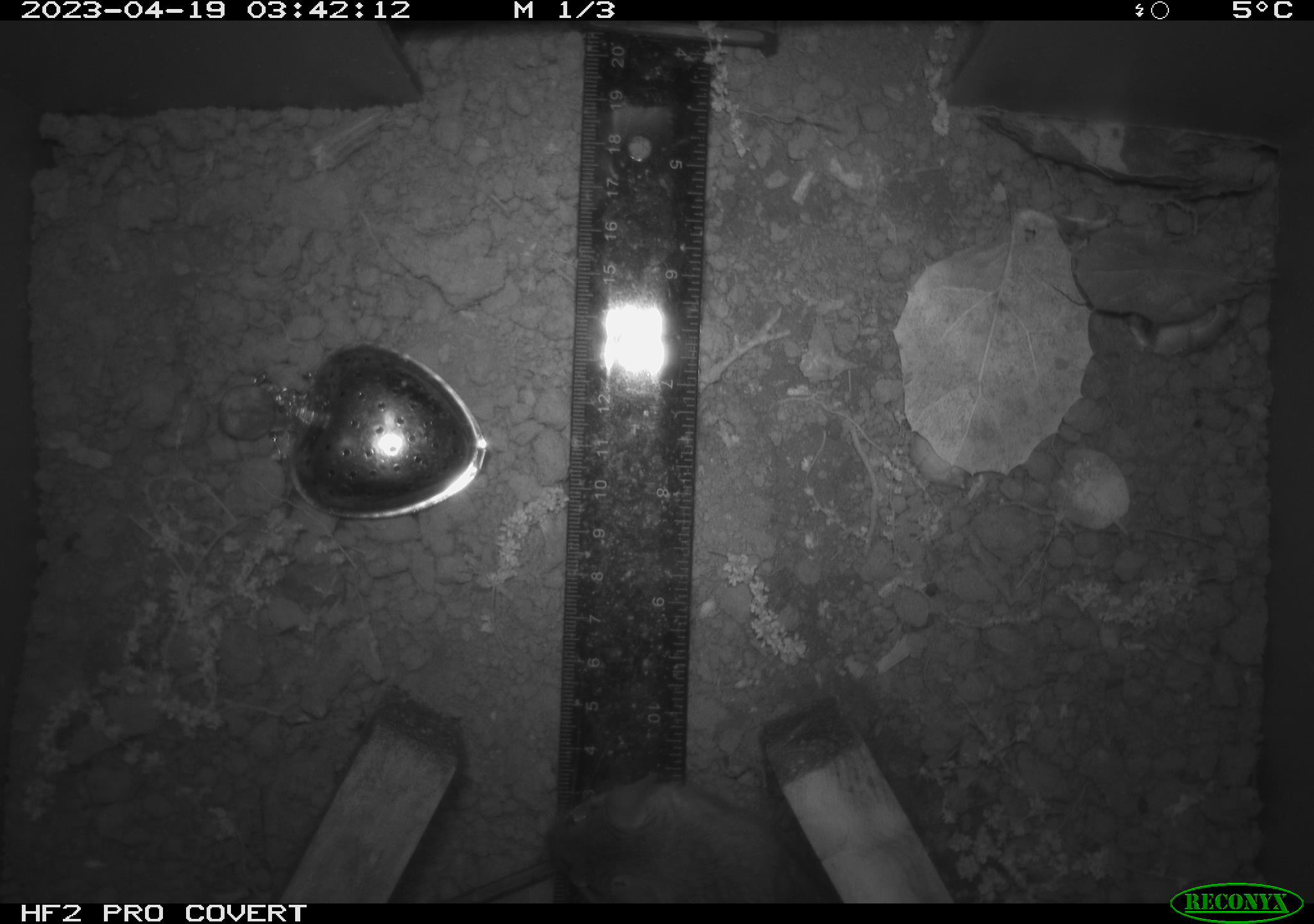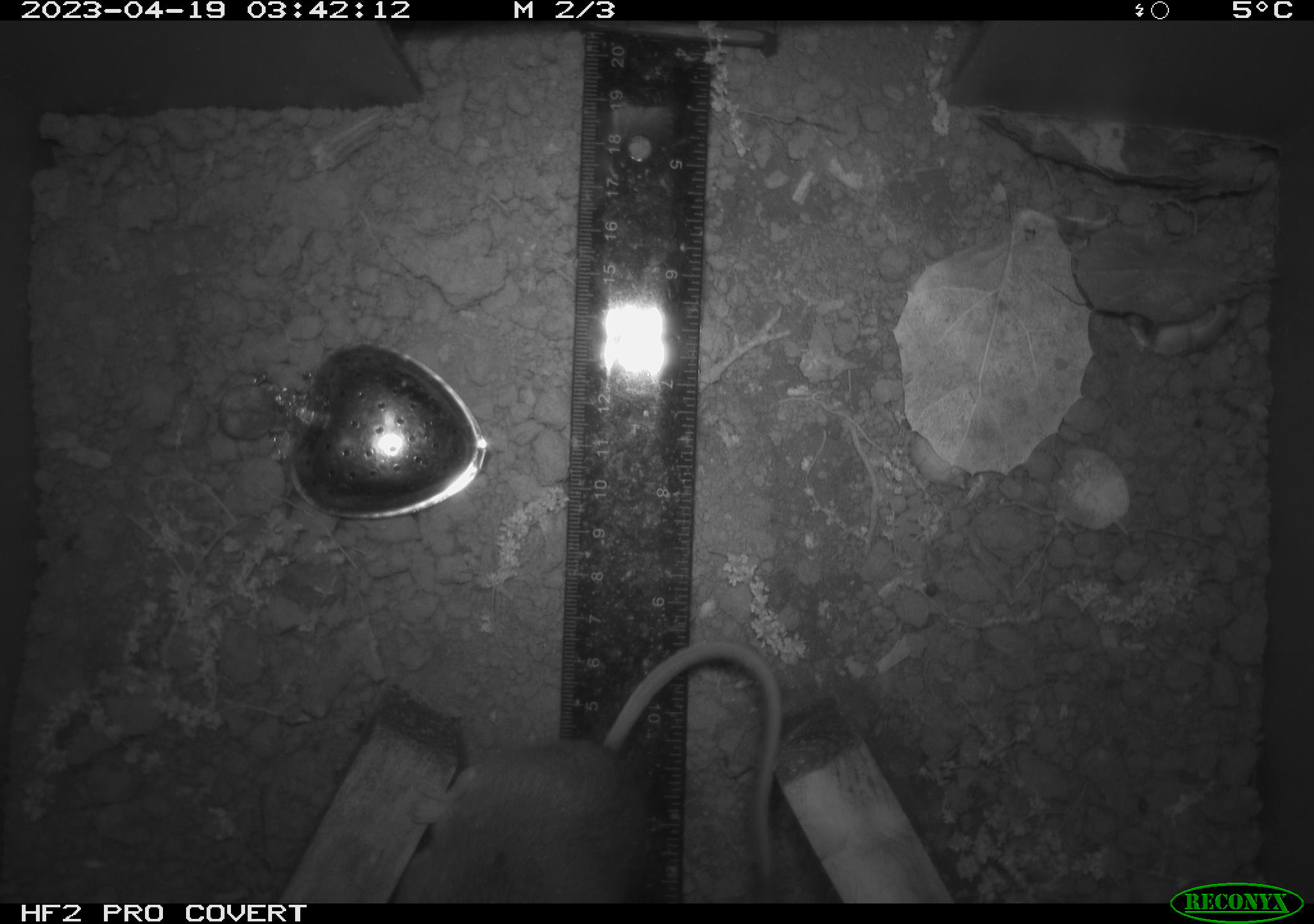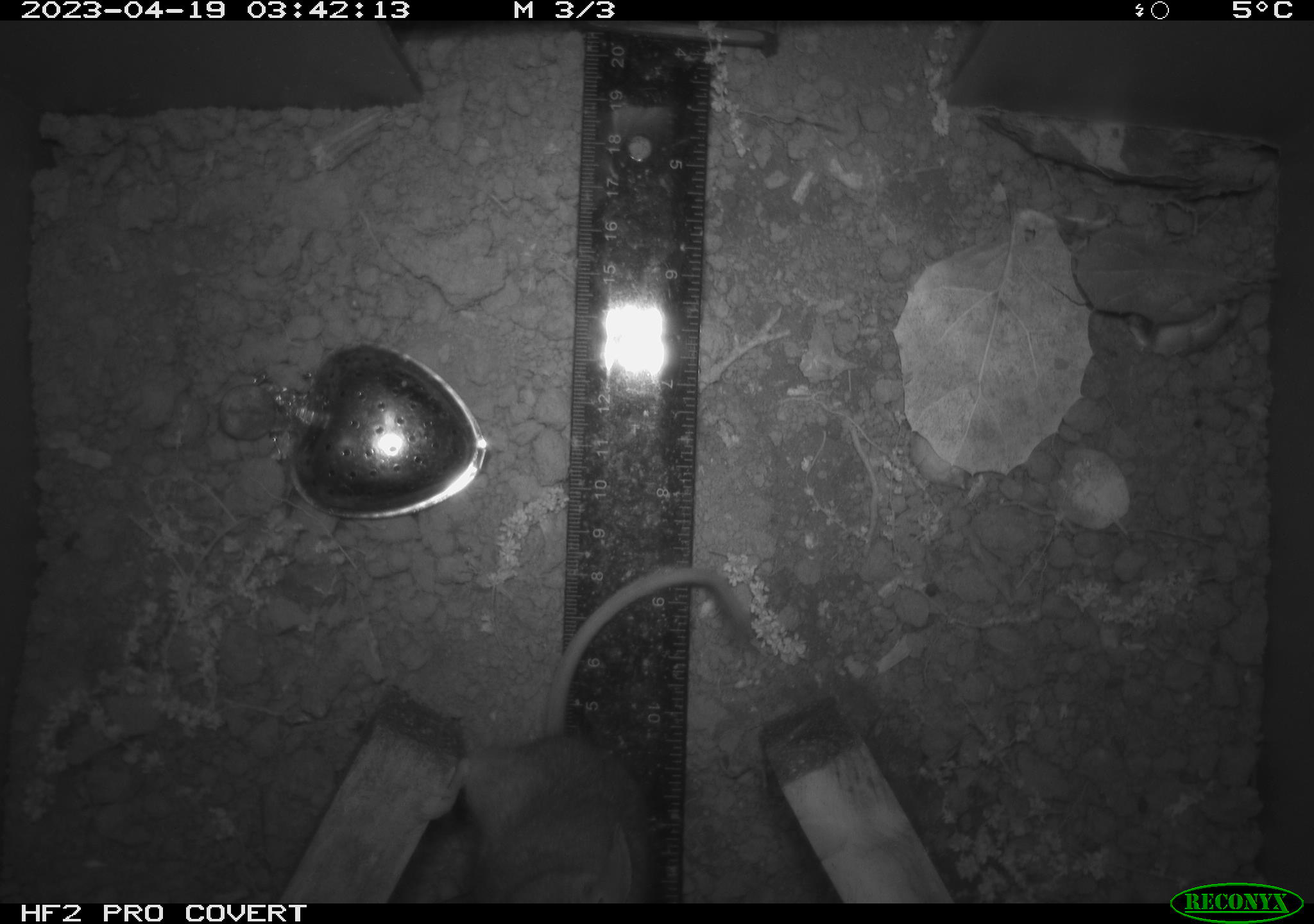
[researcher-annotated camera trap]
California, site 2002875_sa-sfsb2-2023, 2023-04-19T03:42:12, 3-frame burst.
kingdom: Animalia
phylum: Chordata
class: Mammalia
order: Rodentia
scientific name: Rodentia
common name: mouse species